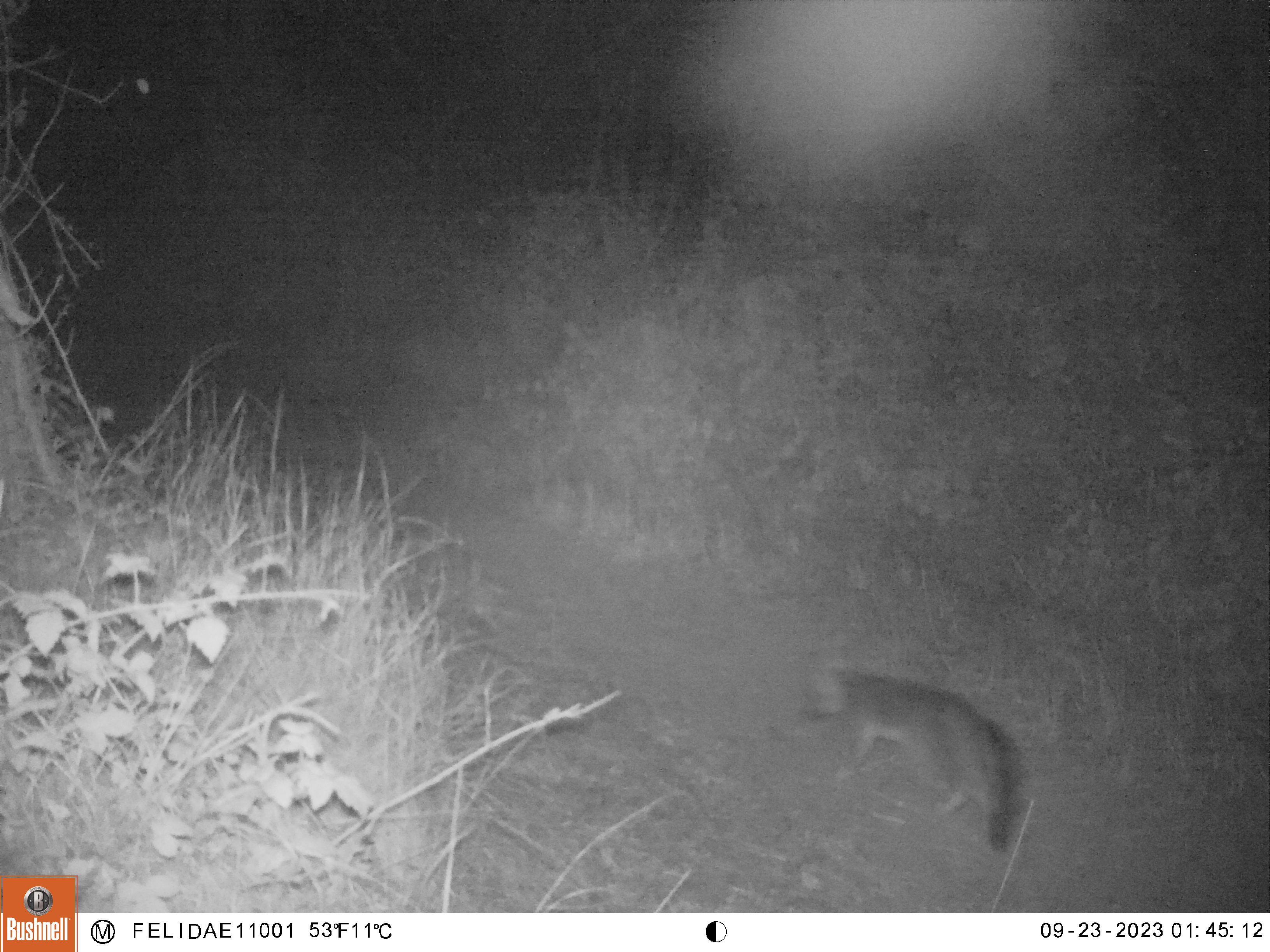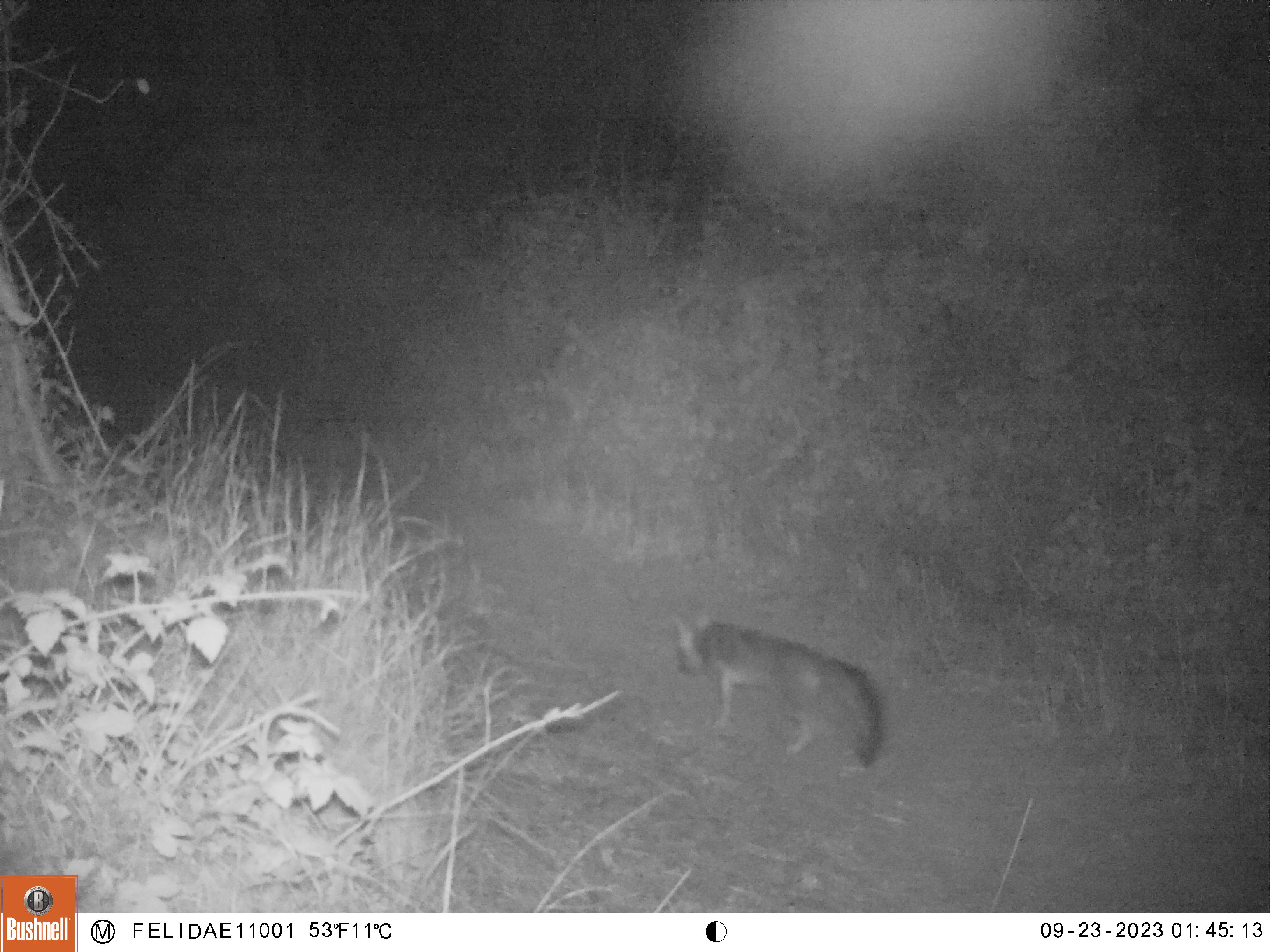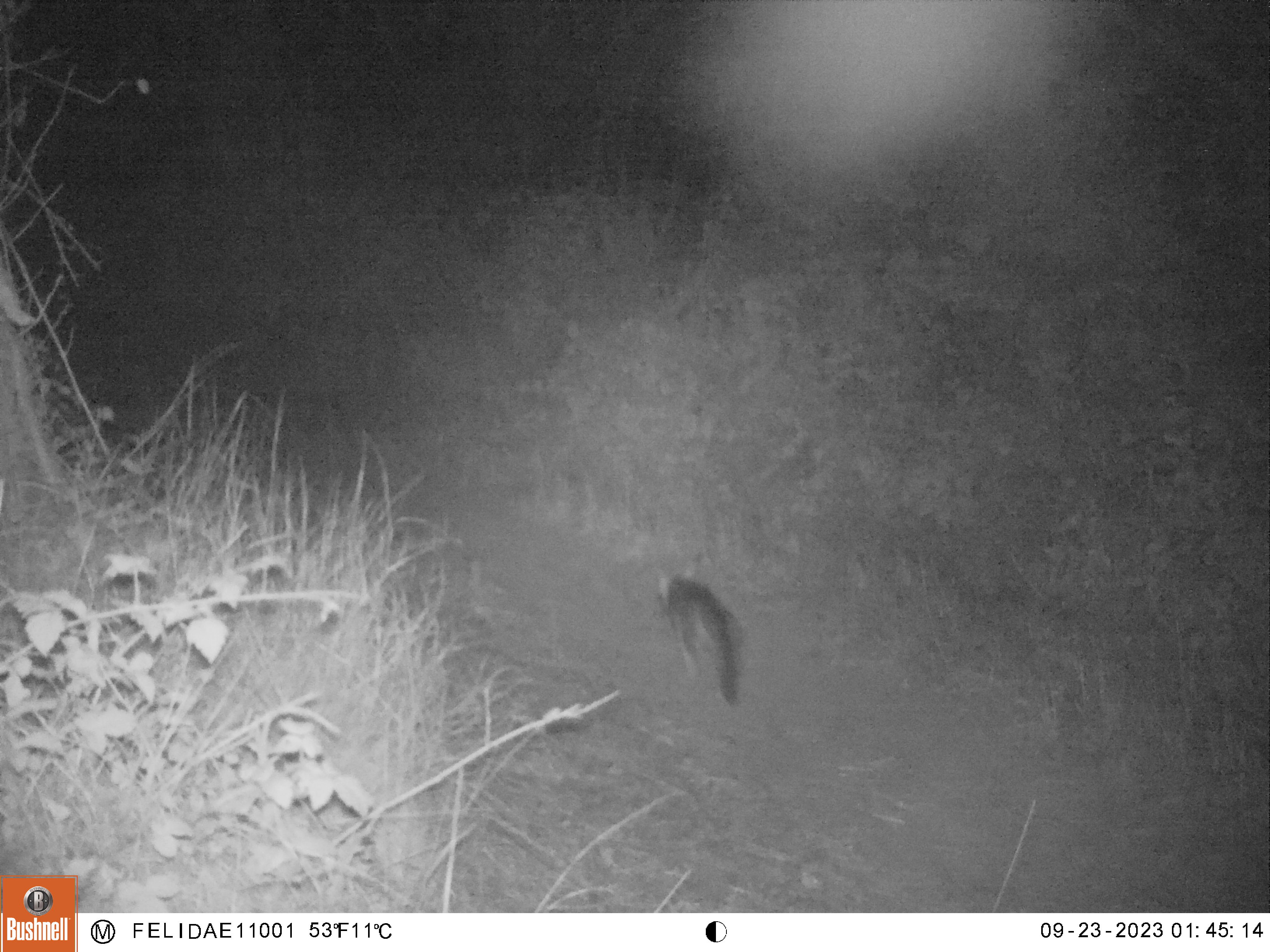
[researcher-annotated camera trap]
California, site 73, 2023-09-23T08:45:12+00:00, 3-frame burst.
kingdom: Animalia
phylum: Chordata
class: Mammalia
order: Carnivora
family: Canidae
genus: Urocyon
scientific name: Urocyon cinereoargenteus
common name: gray fox